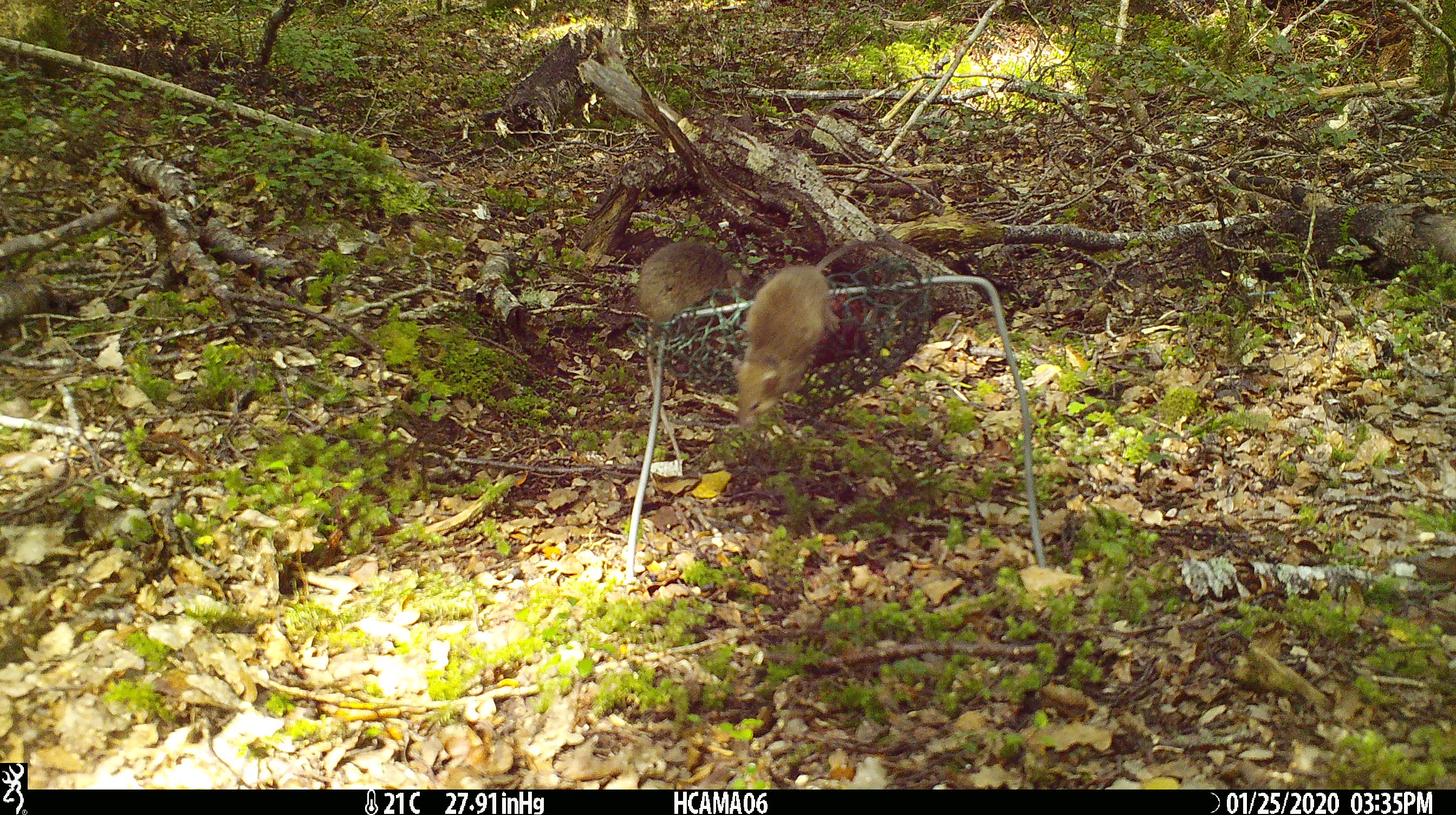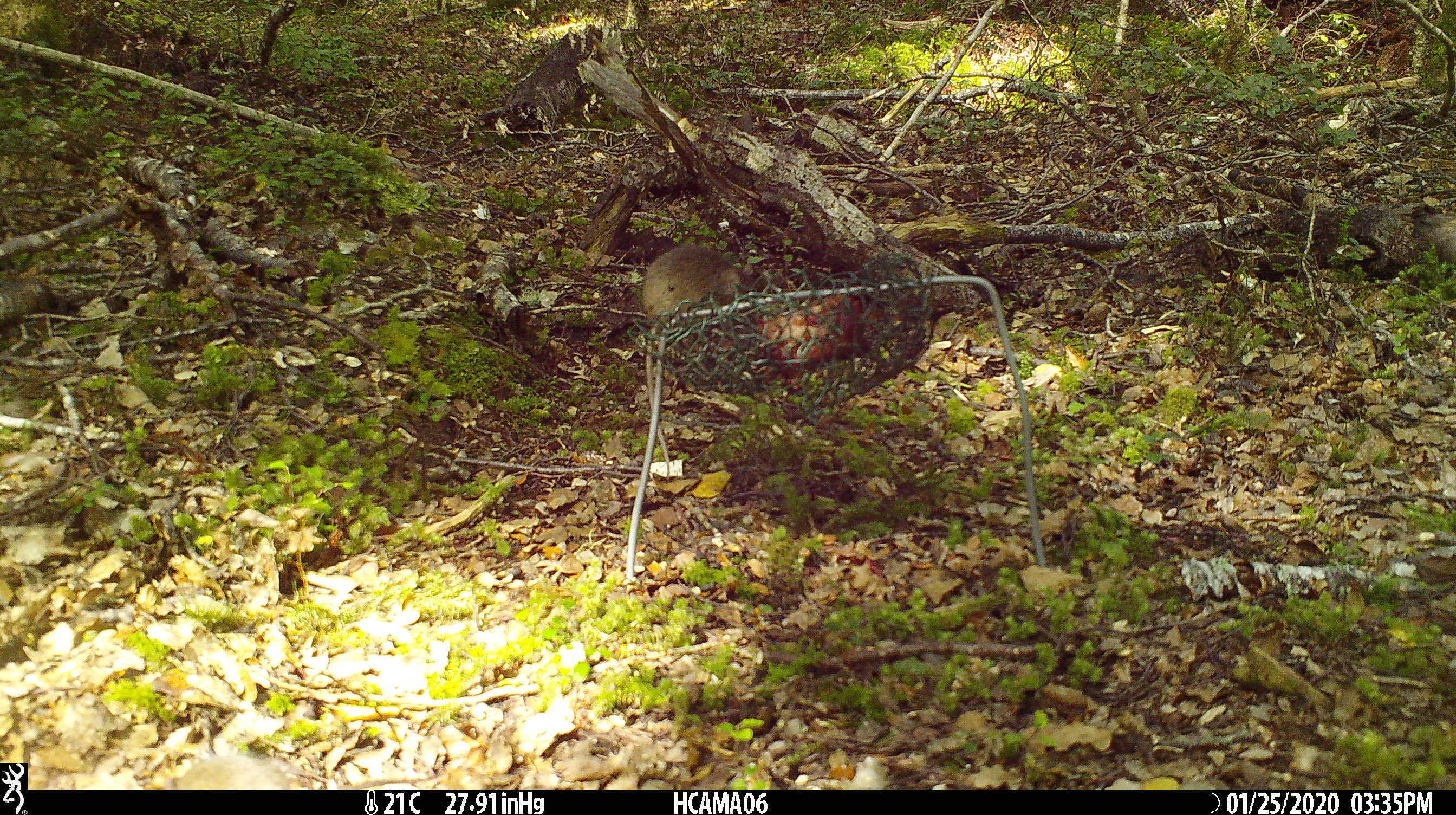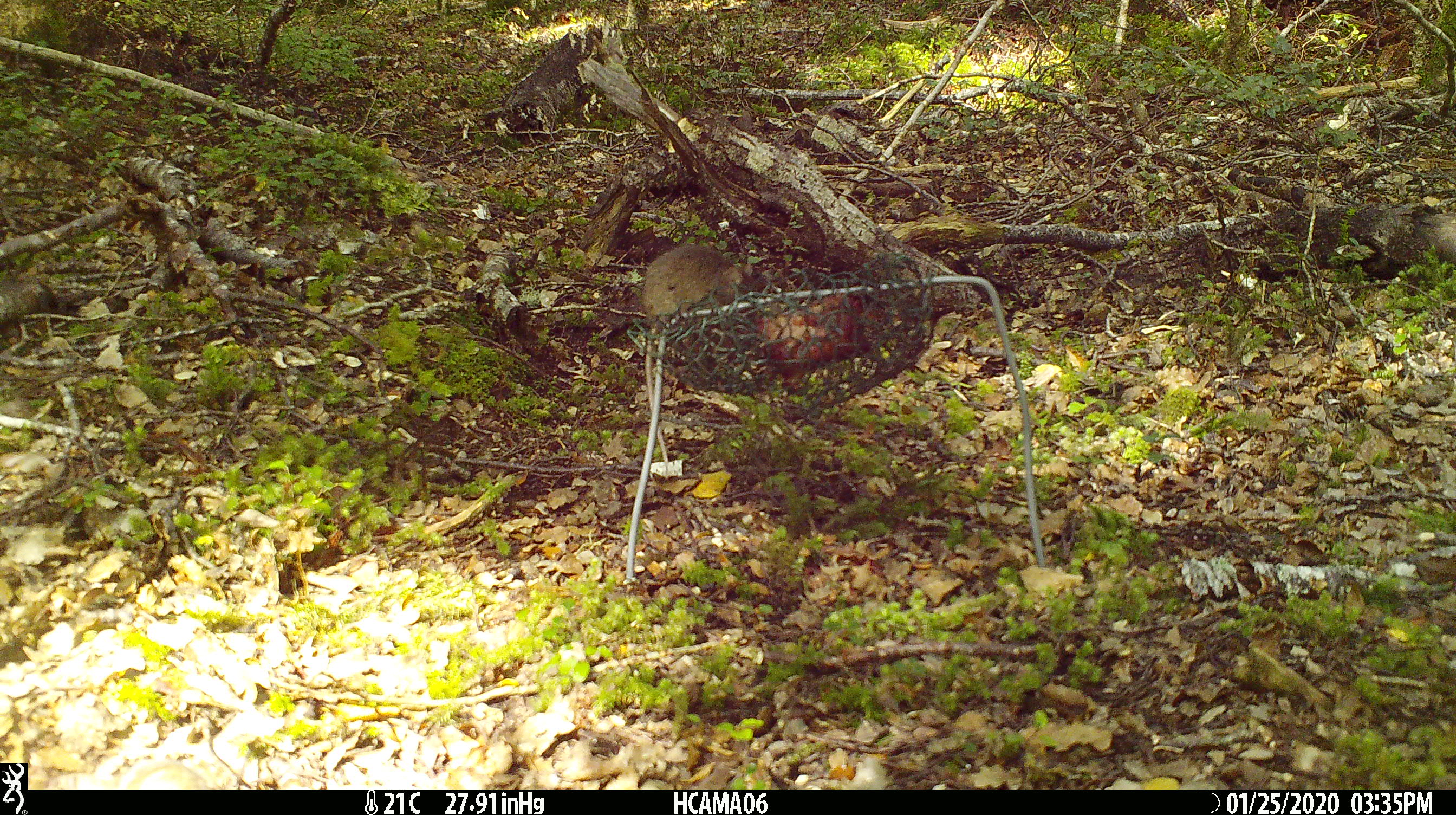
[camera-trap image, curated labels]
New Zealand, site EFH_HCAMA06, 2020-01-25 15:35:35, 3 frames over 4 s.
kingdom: Animalia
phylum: Chordata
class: Mammalia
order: Rodentia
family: Muridae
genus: Mus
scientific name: Mus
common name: mouse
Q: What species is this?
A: Mouse (Mus).